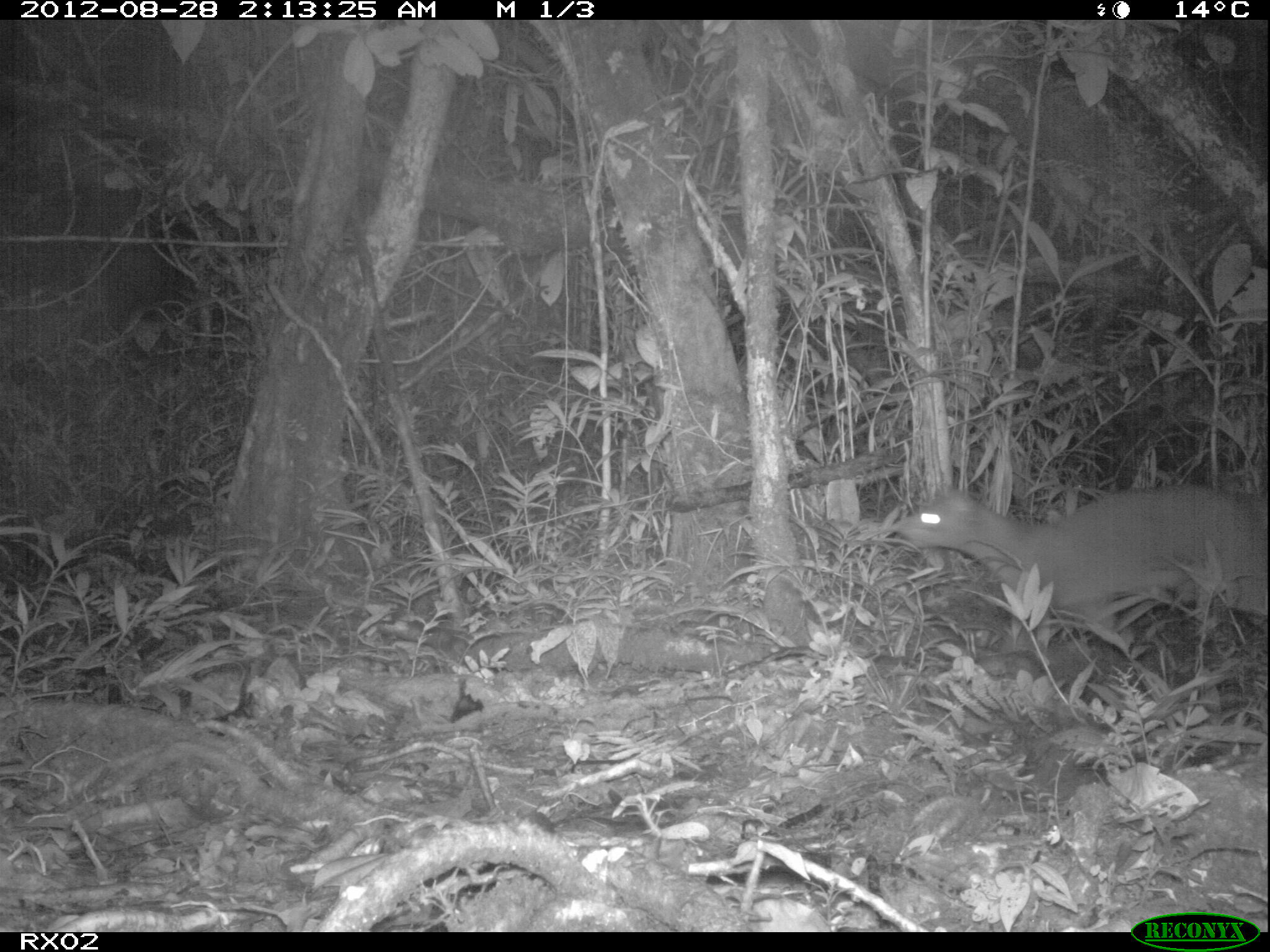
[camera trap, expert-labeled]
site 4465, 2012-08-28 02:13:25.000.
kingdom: Animalia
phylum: Chordata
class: Mammalia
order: Carnivora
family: Eupleridae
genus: Cryptoprocta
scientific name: Cryptoprocta ferox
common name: fossa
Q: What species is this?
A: Cryptoprocta ferox (fossa).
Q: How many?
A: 1.